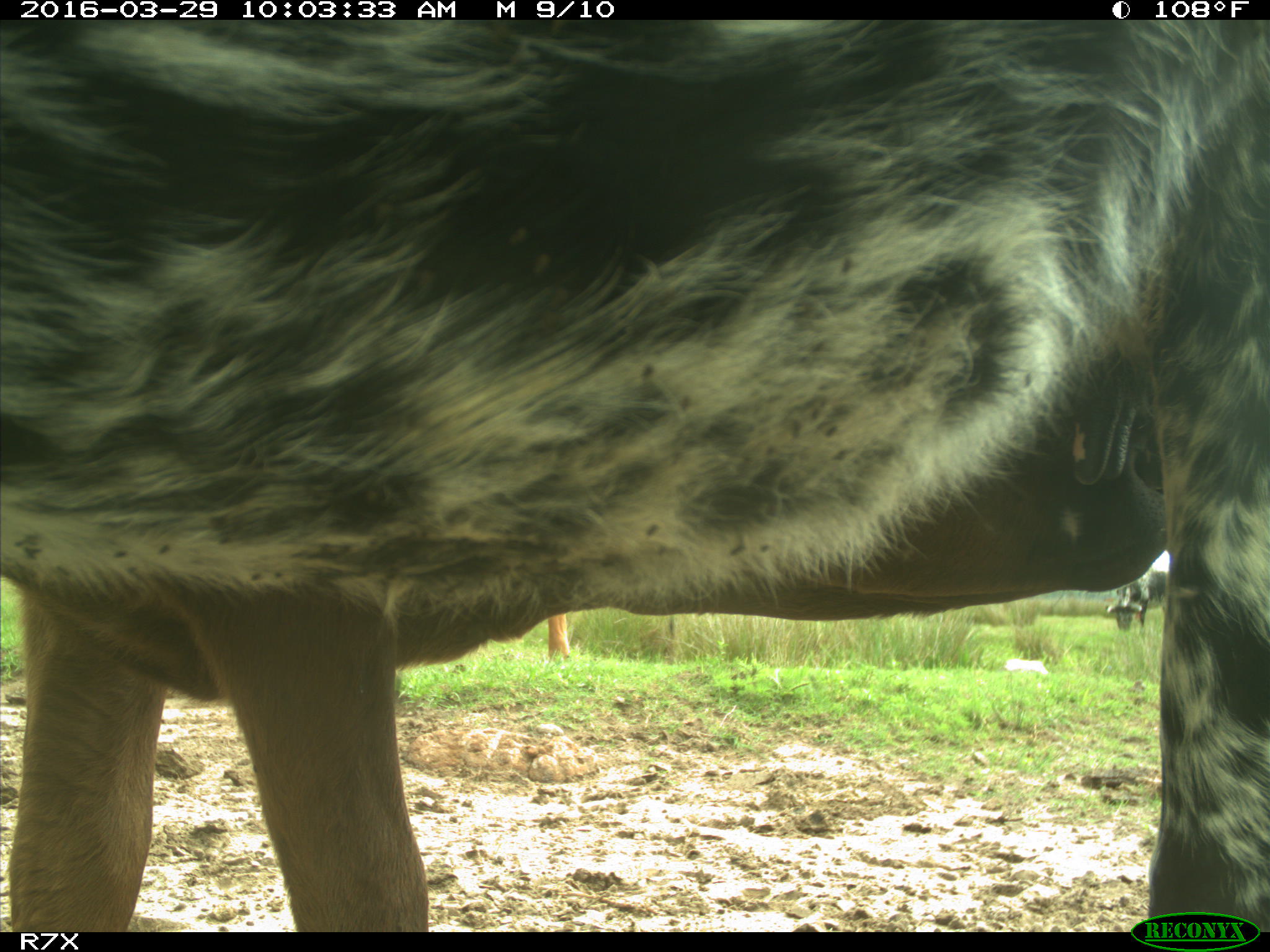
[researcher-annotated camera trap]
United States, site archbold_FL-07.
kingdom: Animalia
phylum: Chordata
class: Mammalia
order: Artiodactyla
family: Bovidae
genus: Bos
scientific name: Bos taurus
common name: domestic cow